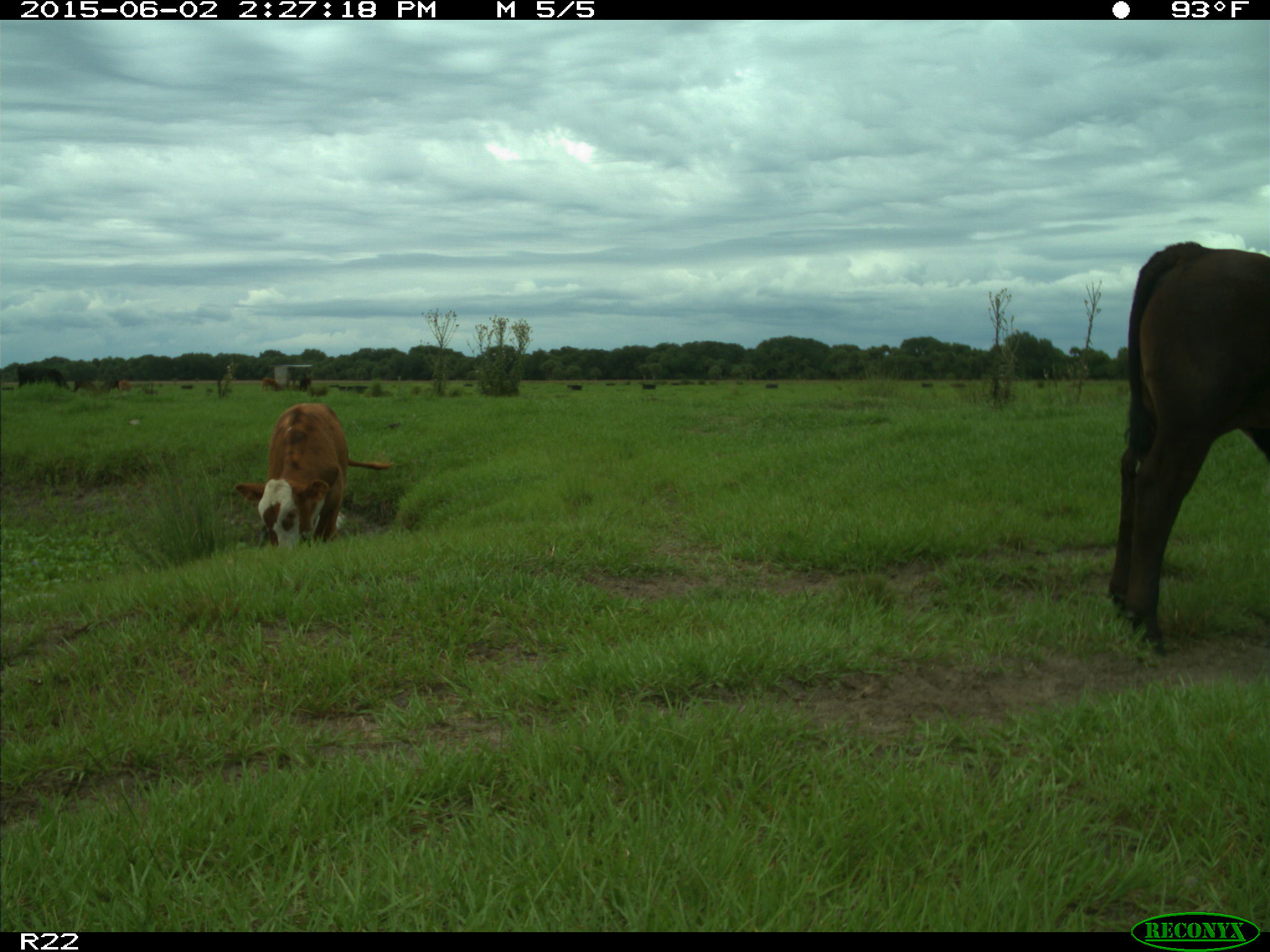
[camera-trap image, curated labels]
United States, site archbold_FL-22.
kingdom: Animalia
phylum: Chordata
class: Mammalia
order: Artiodactyla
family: Bovidae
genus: Bos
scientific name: Bos taurus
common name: domestic cow